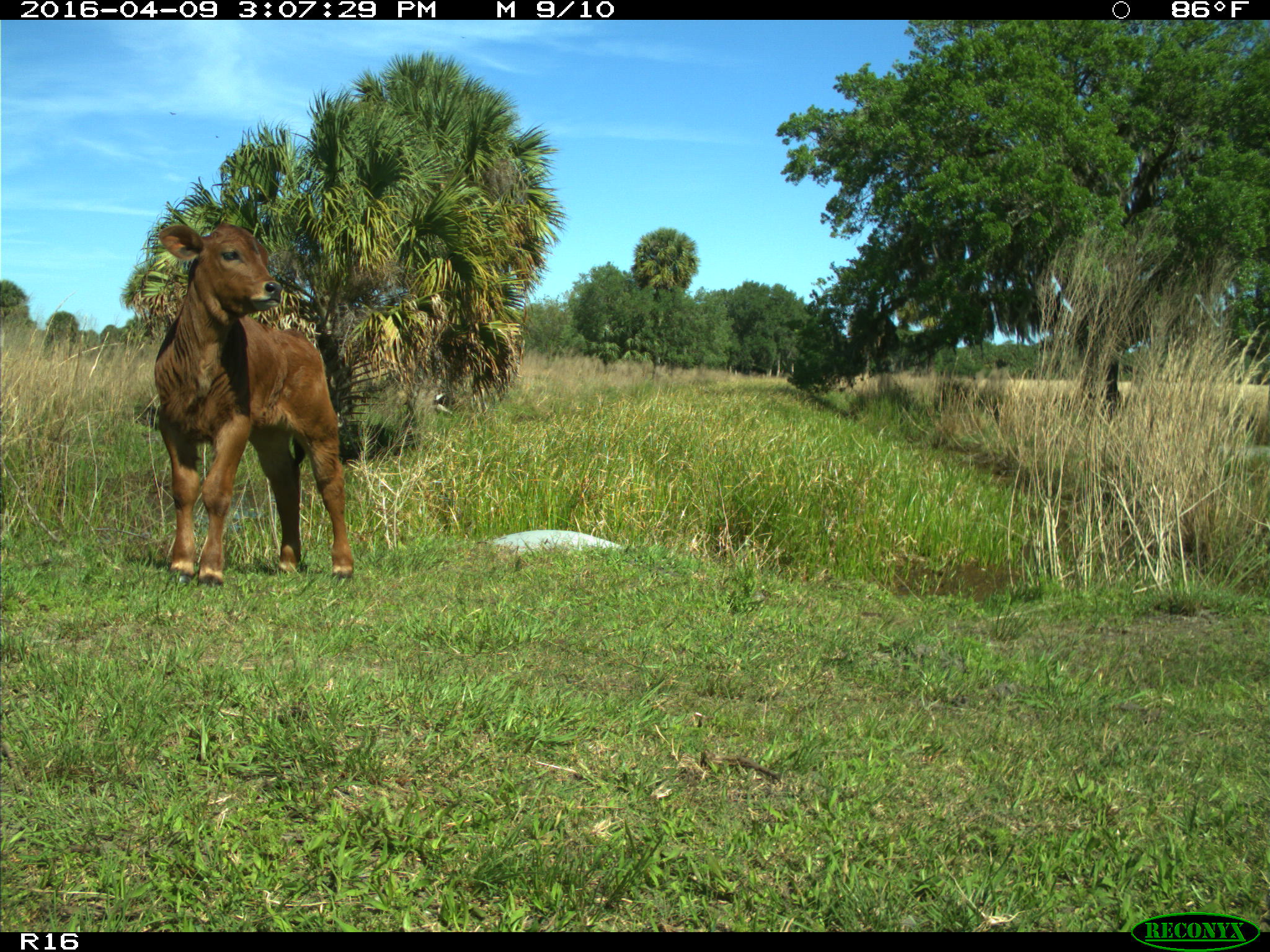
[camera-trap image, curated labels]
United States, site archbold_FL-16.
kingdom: Animalia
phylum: Chordata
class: Mammalia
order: Artiodactyla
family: Bovidae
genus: Bos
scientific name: Bos taurus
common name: domestic cow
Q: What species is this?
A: Bos taurus (domestic cow).